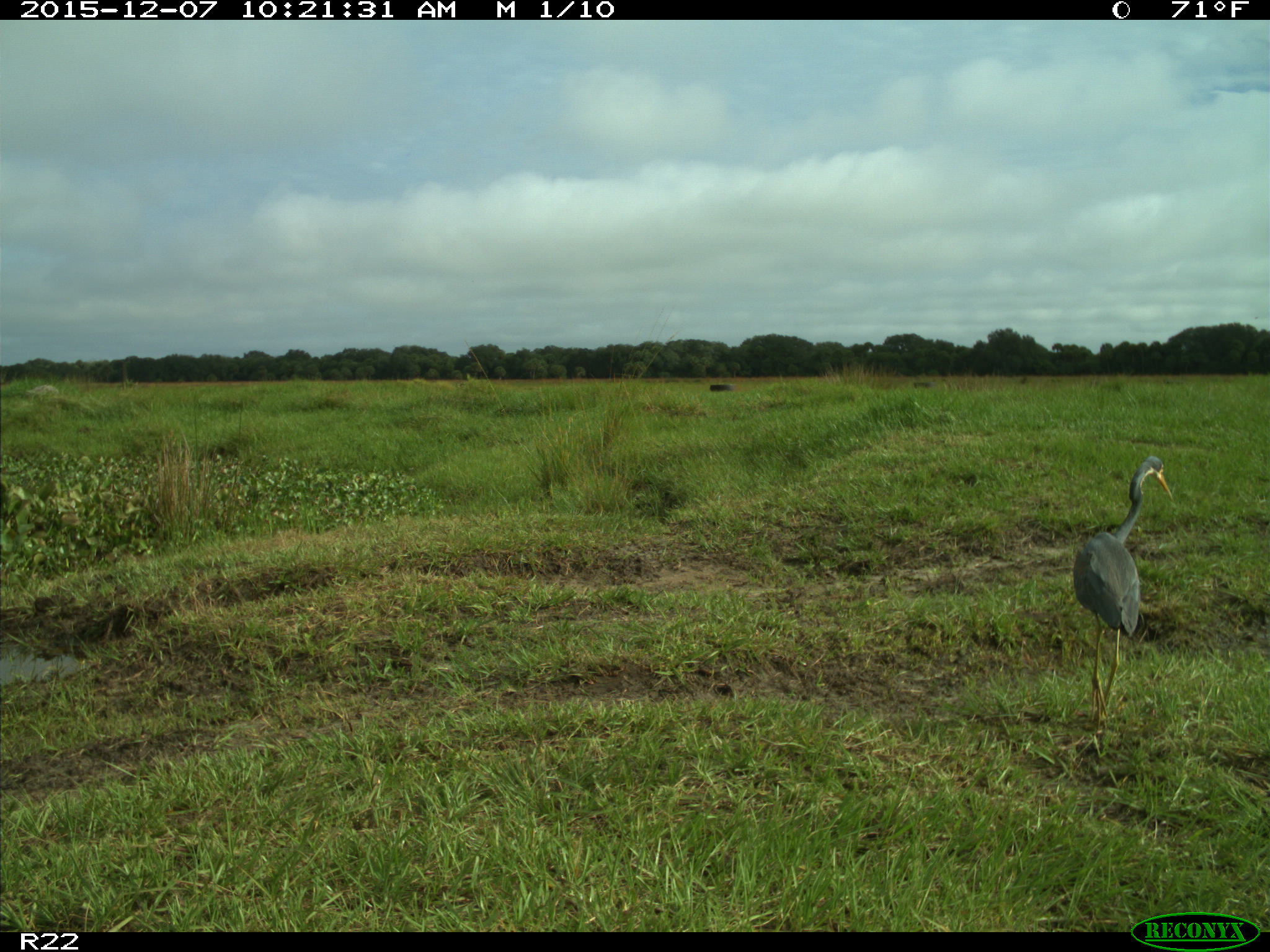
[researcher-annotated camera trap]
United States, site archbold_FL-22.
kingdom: Animalia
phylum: Chordata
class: Aves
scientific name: Aves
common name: birds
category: unidentified bird